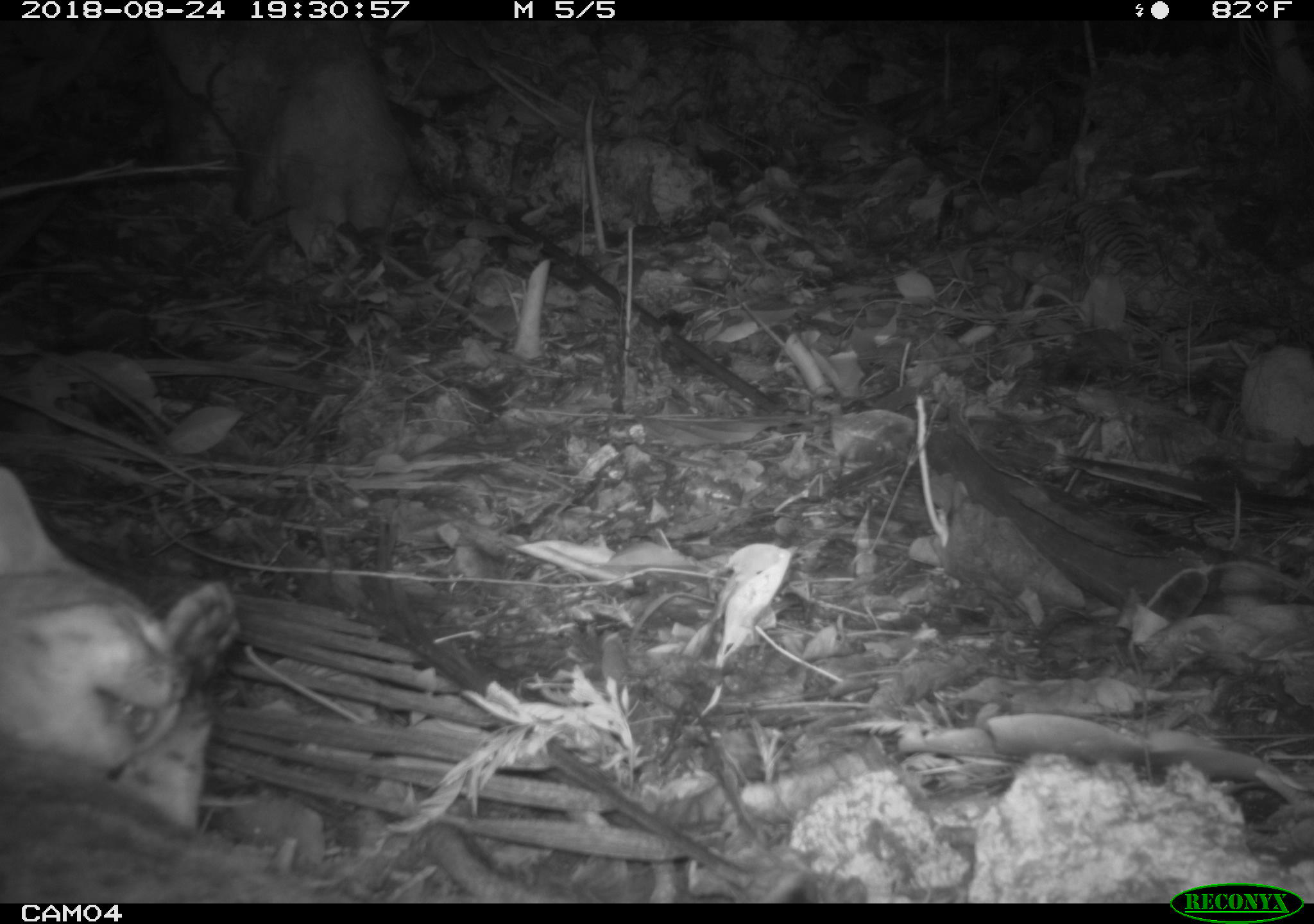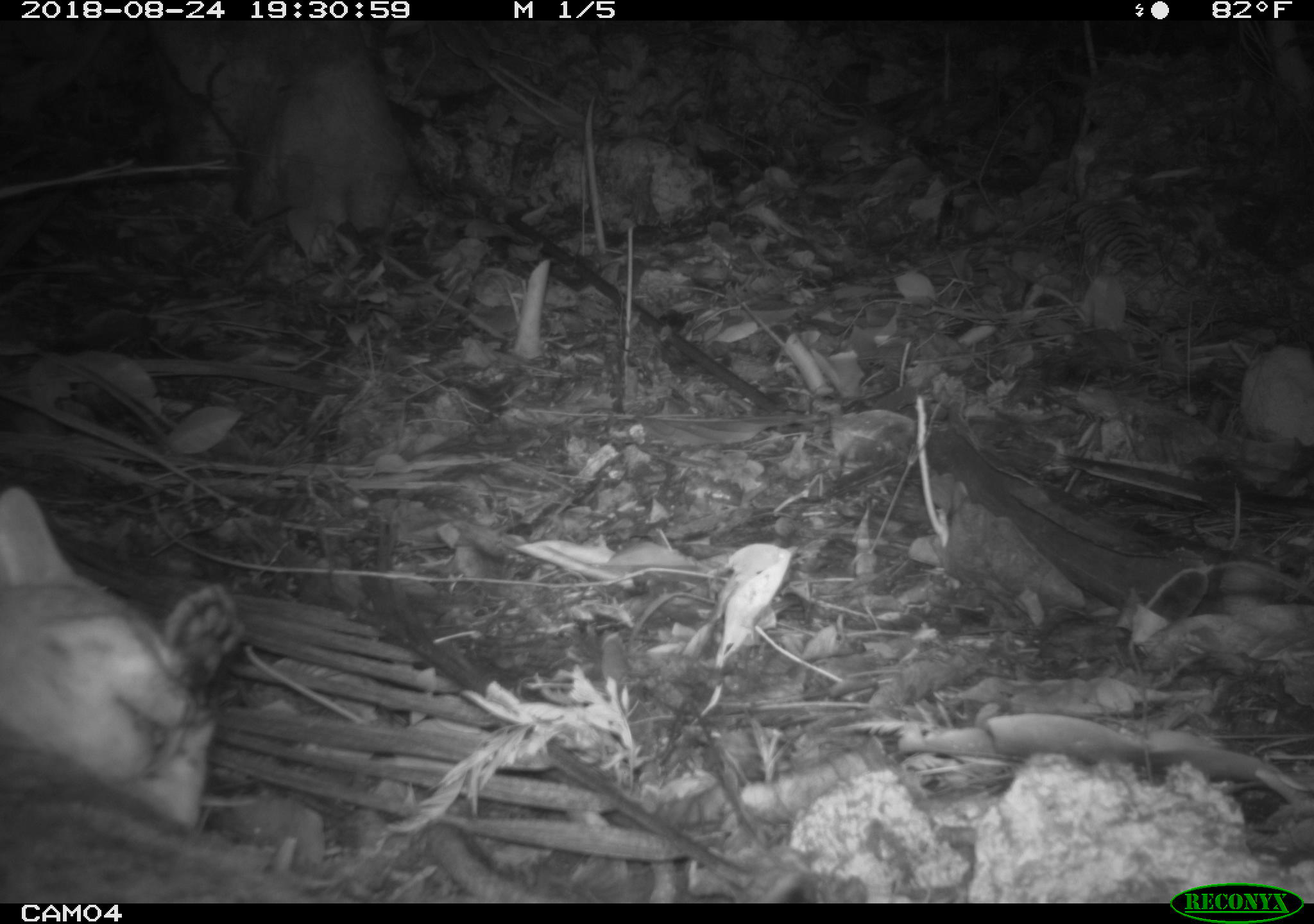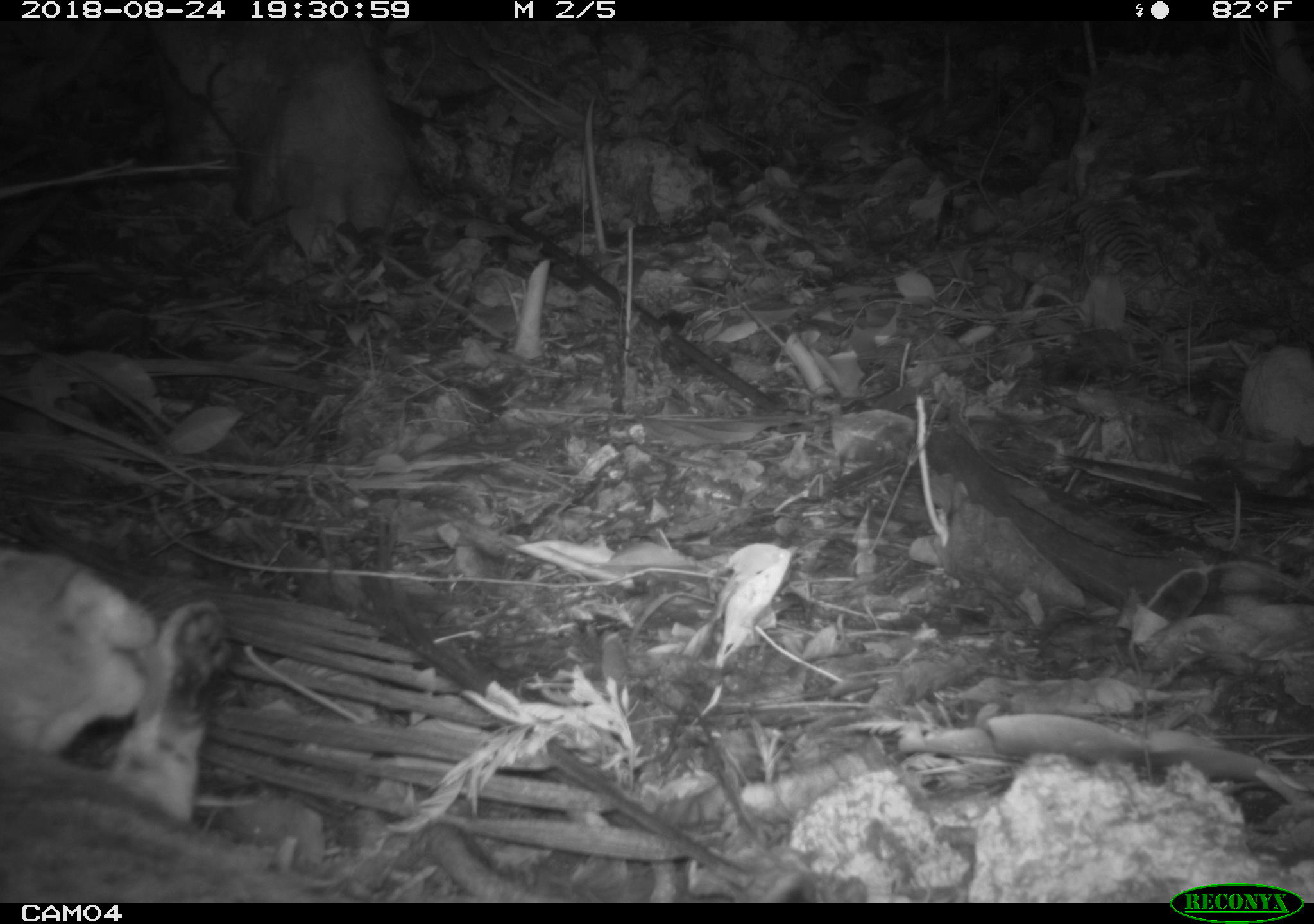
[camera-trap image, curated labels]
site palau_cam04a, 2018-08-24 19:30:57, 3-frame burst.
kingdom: Animalia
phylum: Chordata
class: Mammalia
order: Carnivora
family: Felidae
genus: Felis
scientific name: Felis catus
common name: cat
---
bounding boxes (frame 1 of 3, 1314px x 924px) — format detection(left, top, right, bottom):
cat: detection(0, 455, 354, 902)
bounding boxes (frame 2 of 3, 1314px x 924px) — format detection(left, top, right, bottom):
cat: detection(4, 467, 359, 902)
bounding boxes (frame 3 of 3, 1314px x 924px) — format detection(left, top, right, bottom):
cat: detection(0, 536, 284, 898)